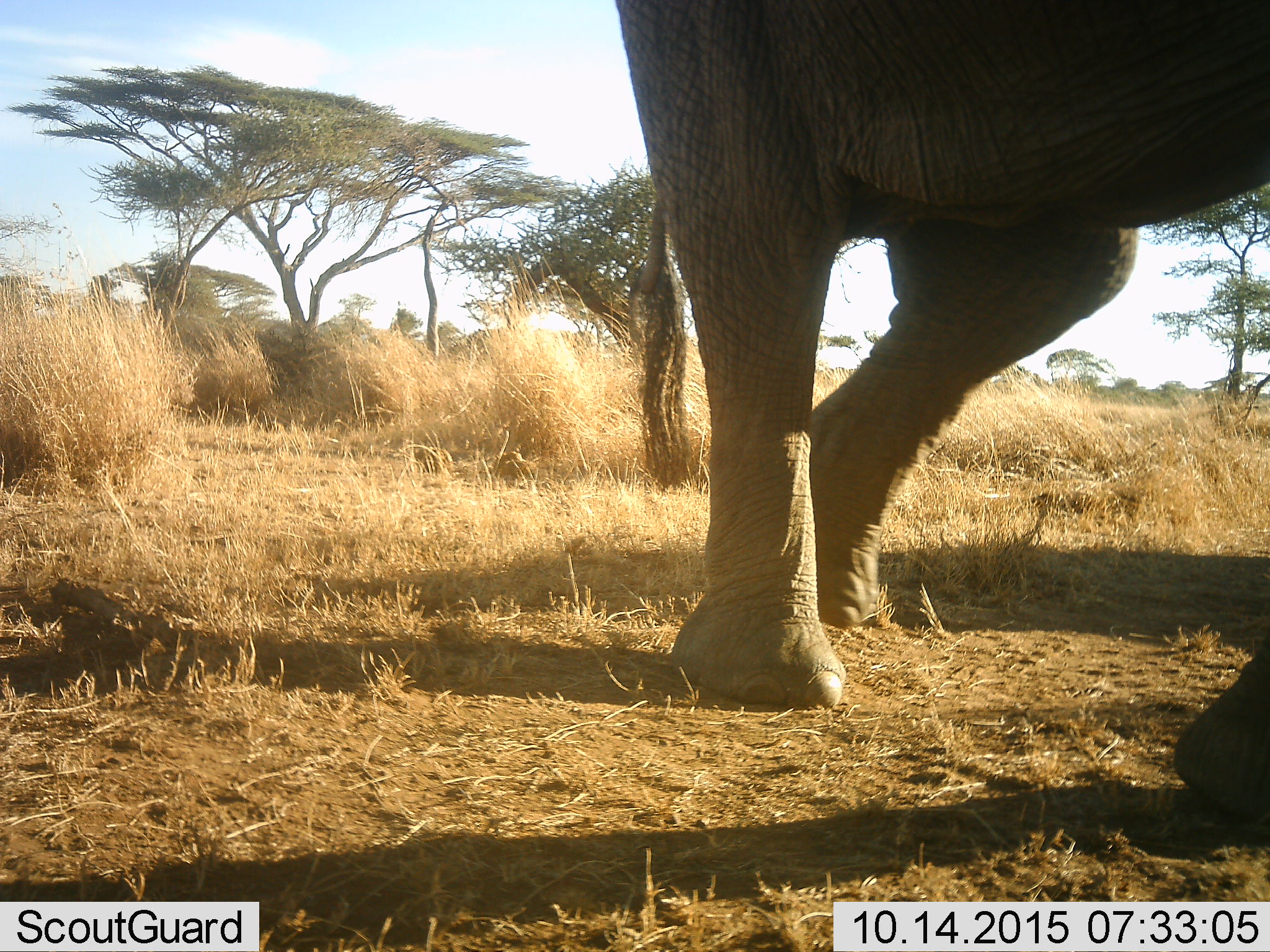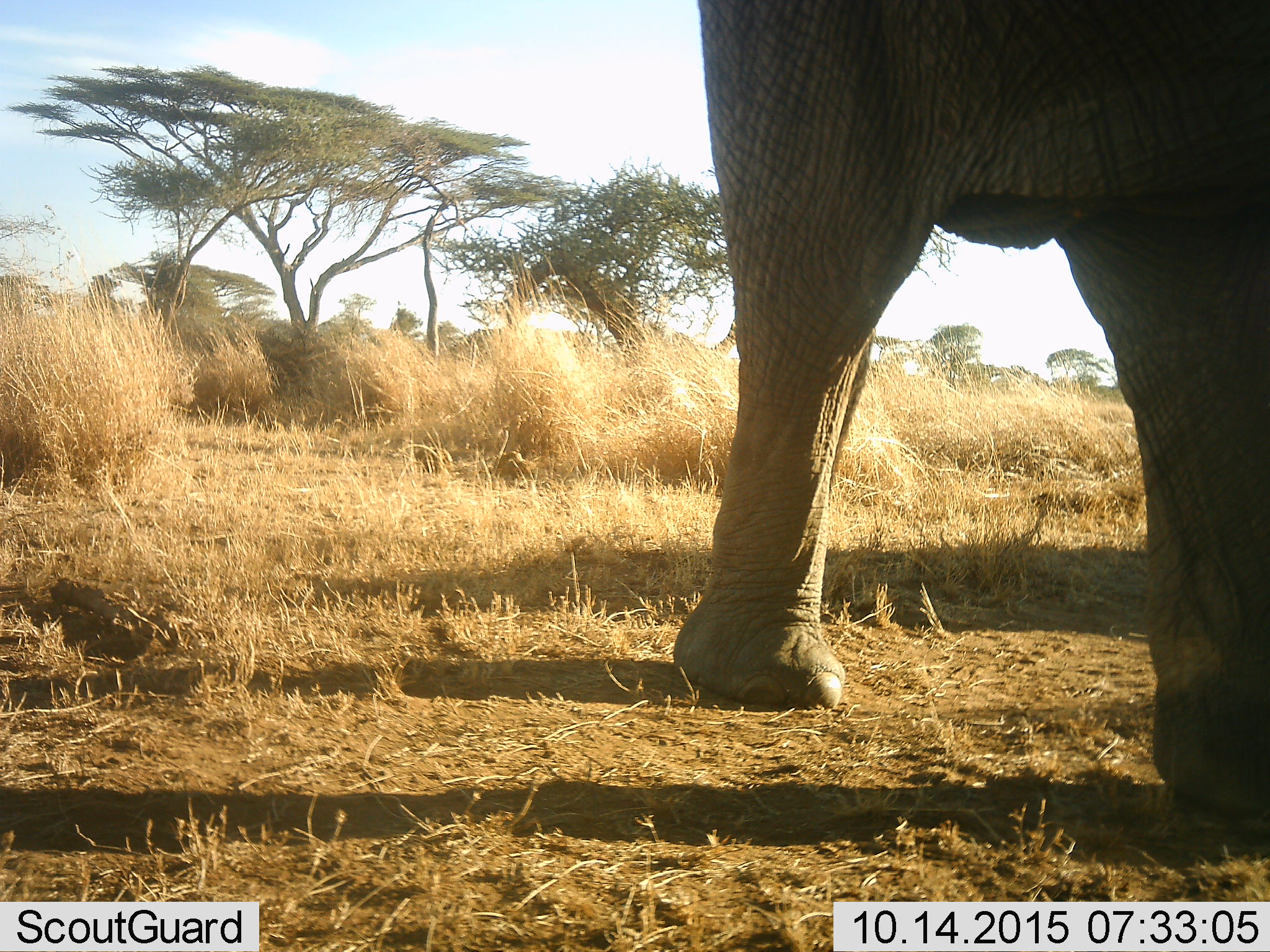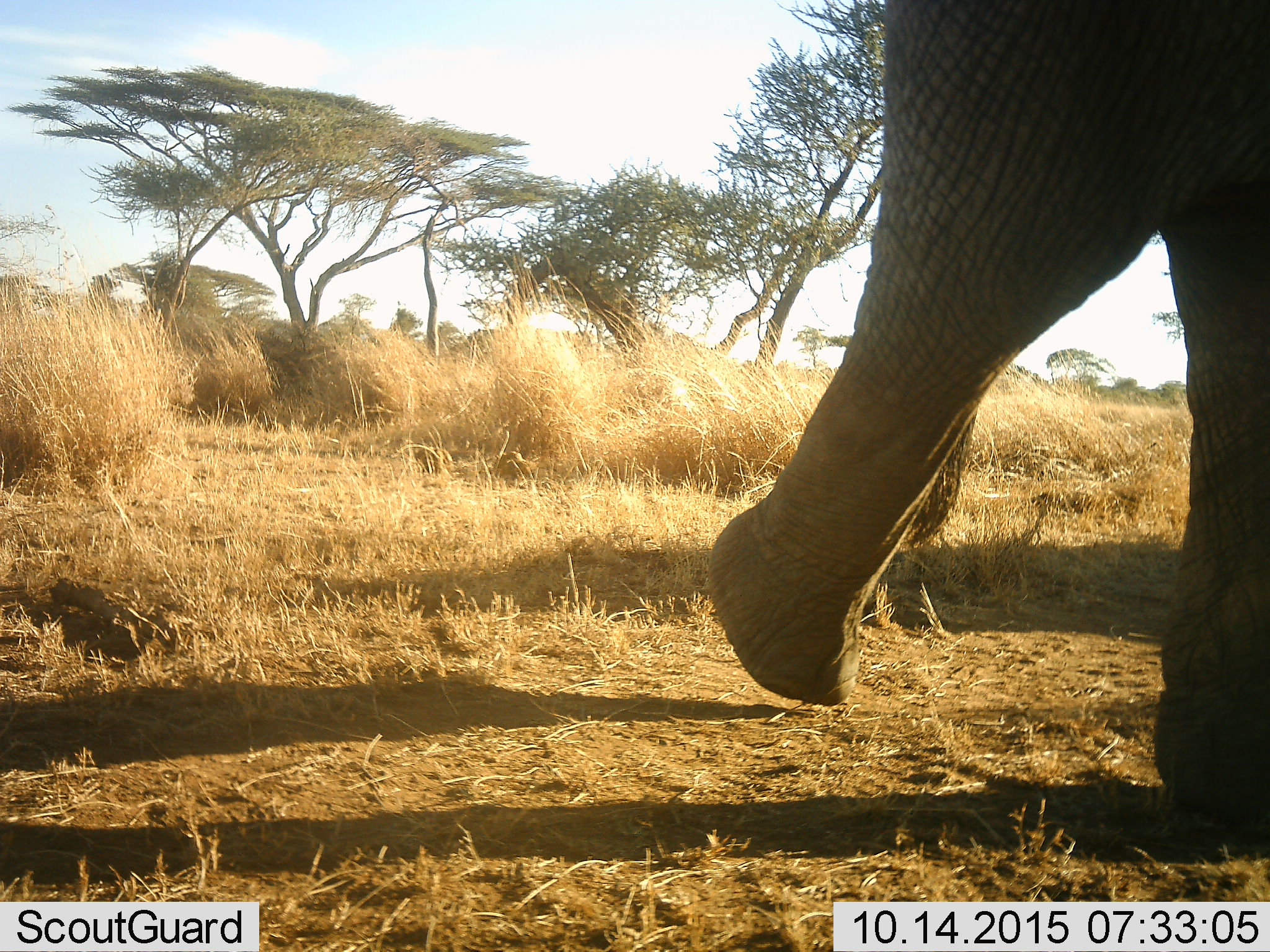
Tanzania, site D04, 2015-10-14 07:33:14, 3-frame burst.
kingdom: Animalia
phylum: Chordata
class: Mammalia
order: Proboscidea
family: Elephantidae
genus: Loxodonta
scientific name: Loxodonta africana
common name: african bush elephant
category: elephant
Elephant (african bush elephant) (Loxodonta africana), count 1. Behavior (volunteer vote fractions): standing 5%, resting 0%, moving 100%, interacting 0%. Young present (vote fraction): 0%. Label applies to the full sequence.